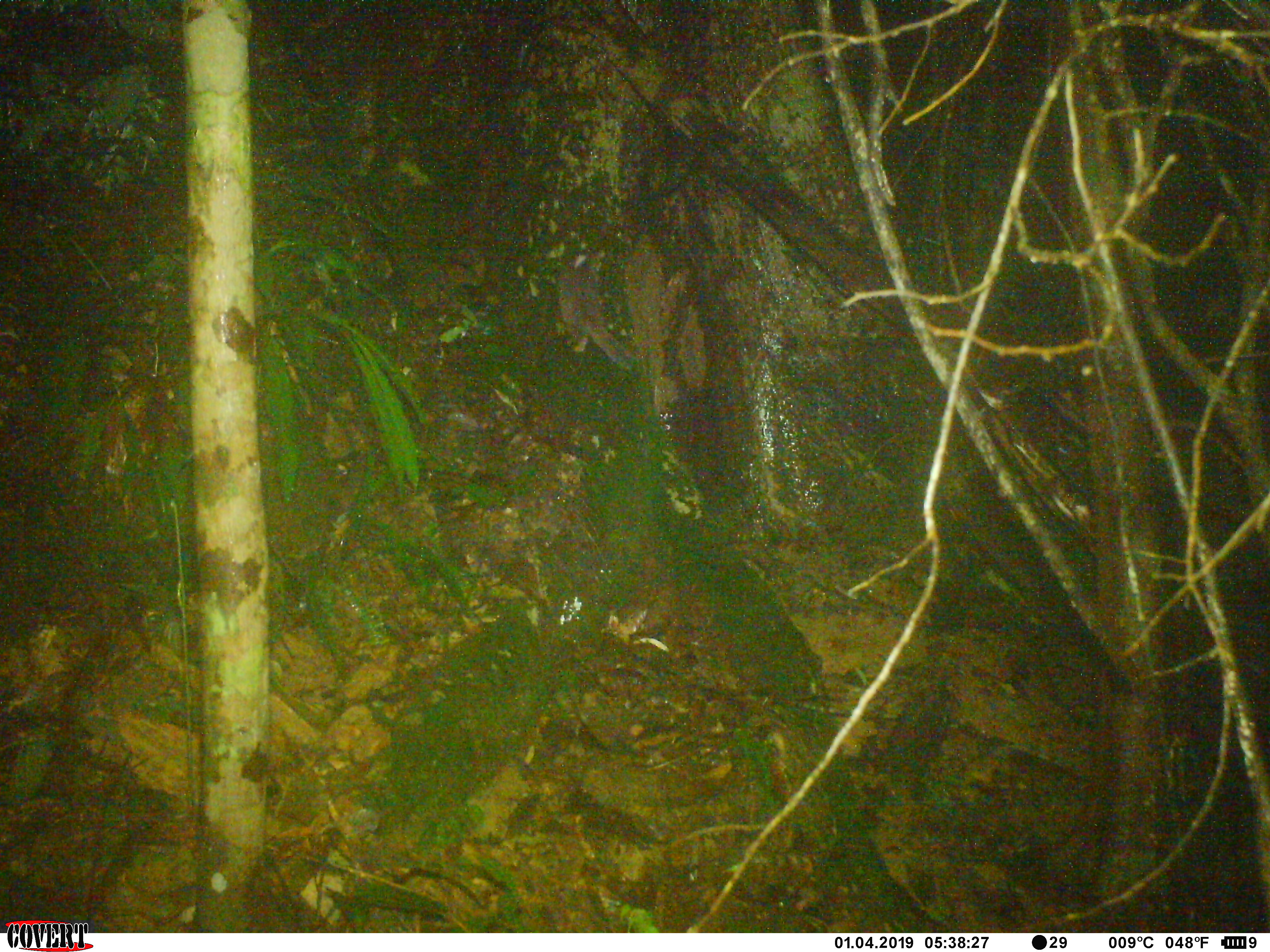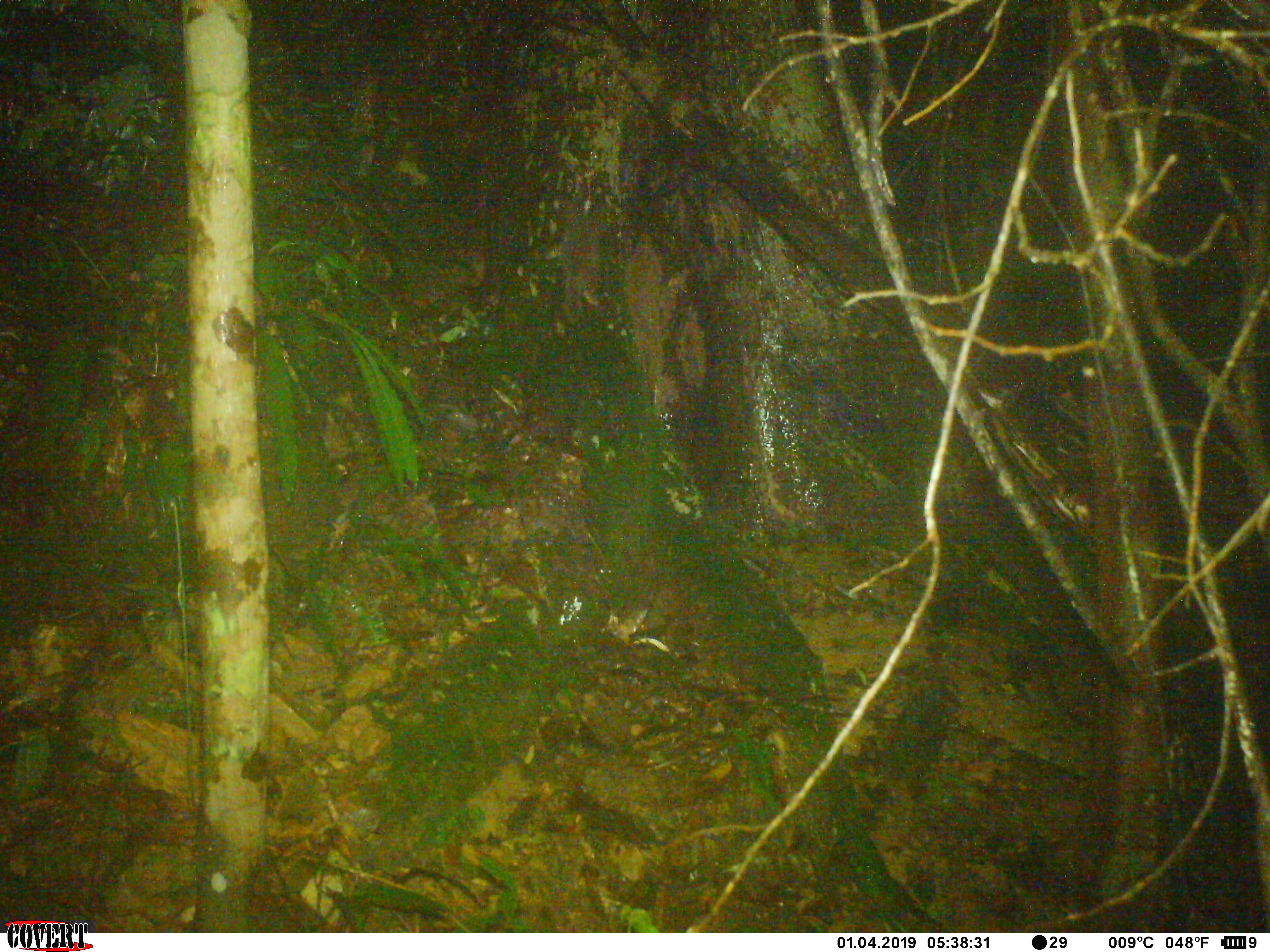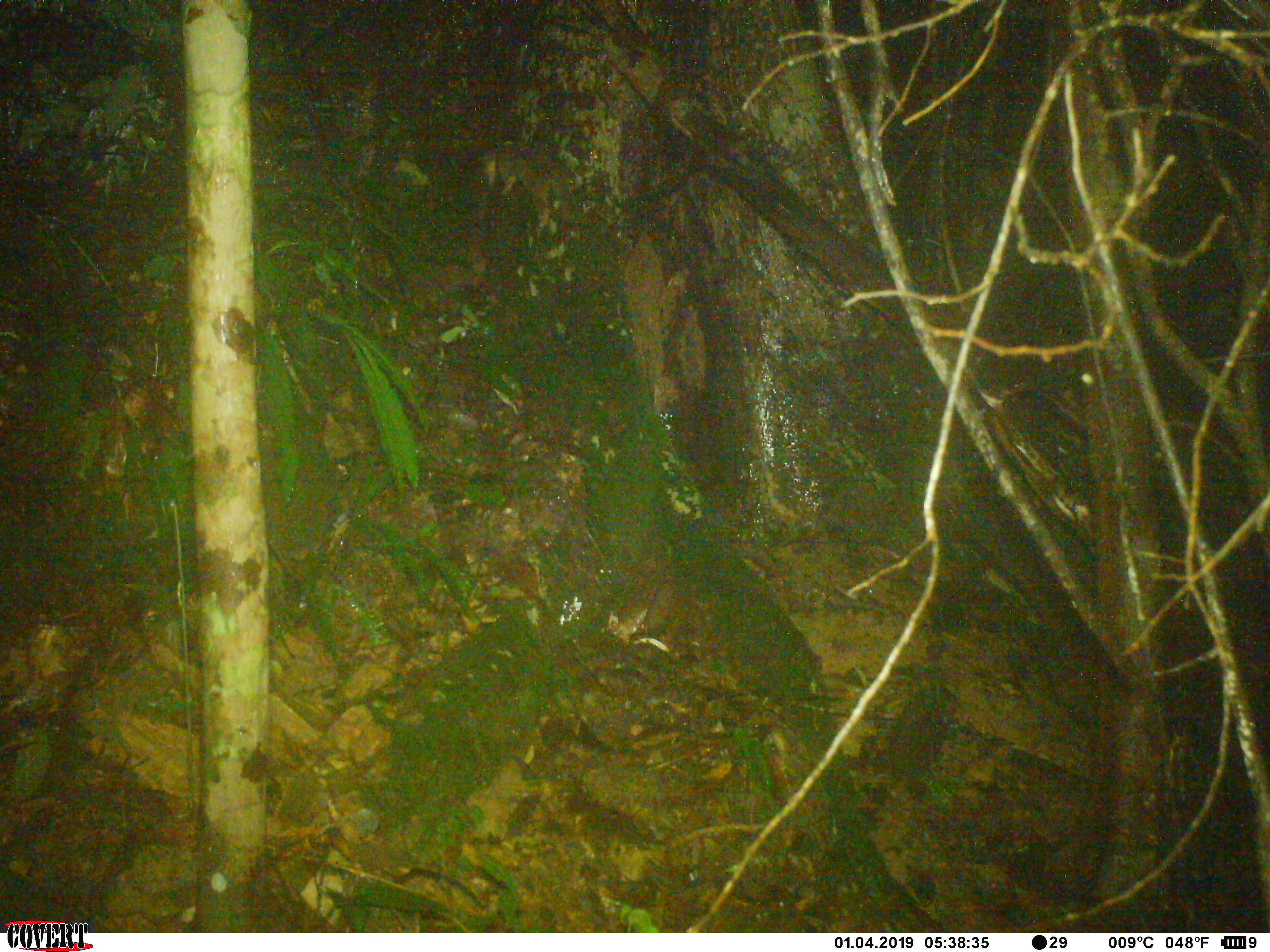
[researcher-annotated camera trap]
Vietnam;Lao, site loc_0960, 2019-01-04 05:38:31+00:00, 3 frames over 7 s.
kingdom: Animalia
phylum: Chordata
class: Mammalia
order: Carnivora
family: Mustelidae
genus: Melogale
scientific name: Melogale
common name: ferret badger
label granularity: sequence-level